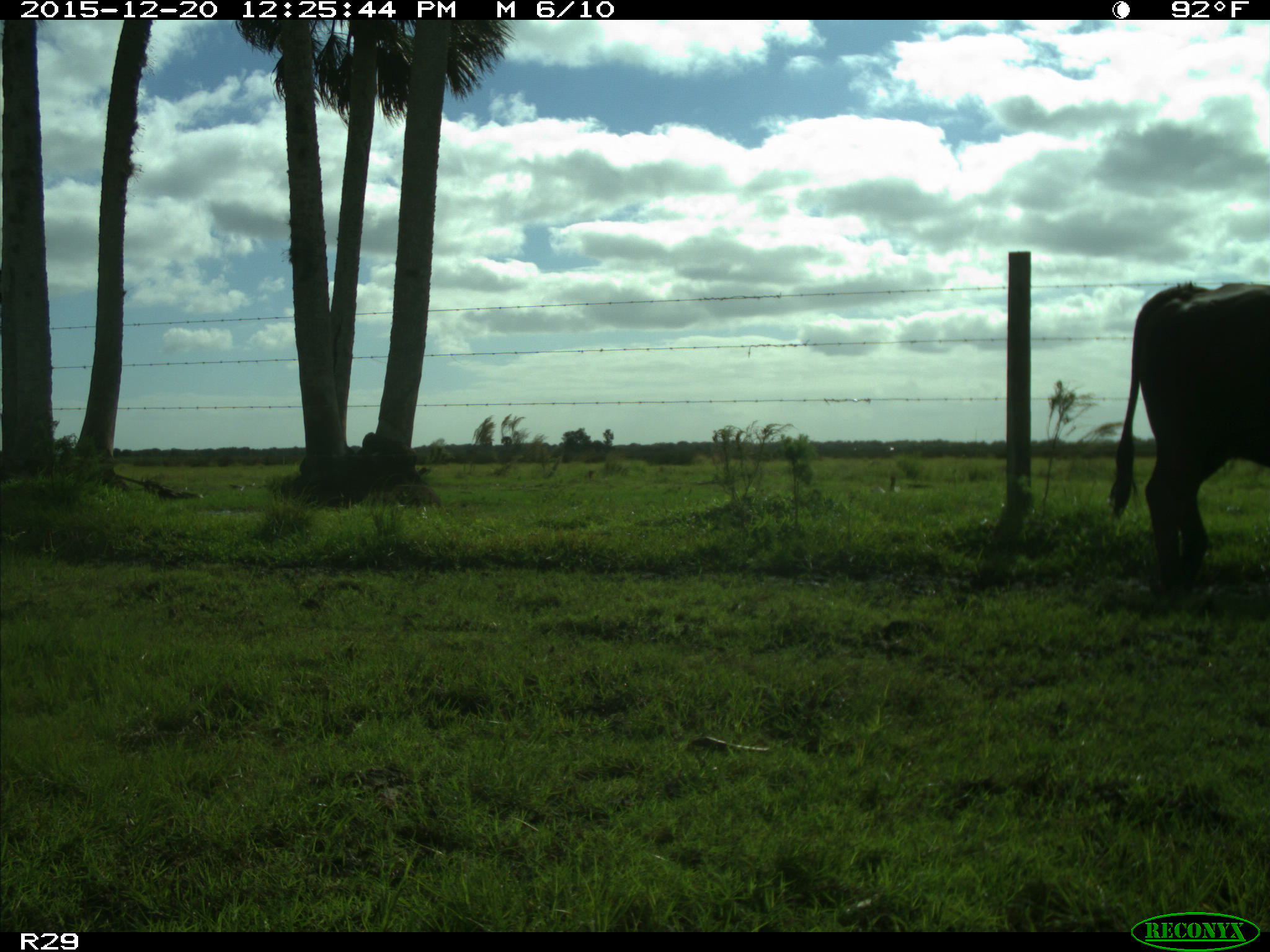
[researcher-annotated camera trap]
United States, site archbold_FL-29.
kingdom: Animalia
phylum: Chordata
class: Mammalia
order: Artiodactyla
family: Bovidae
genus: Bos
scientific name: Bos taurus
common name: domestic cow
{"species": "Bos taurus (domestic cow)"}